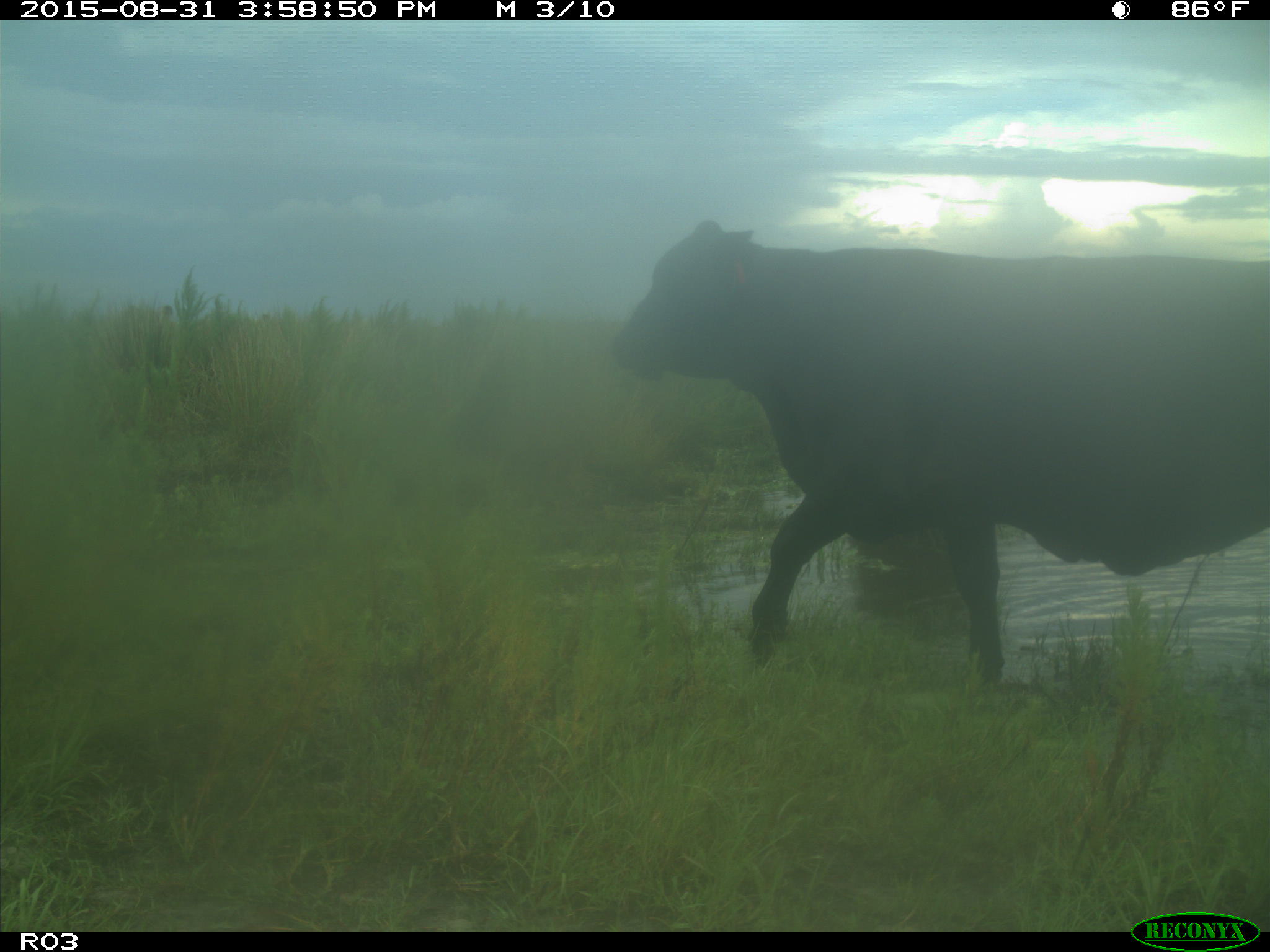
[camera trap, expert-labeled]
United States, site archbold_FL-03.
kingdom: Animalia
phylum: Chordata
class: Mammalia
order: Artiodactyla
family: Bovidae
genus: Bos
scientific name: Bos taurus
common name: domestic cow